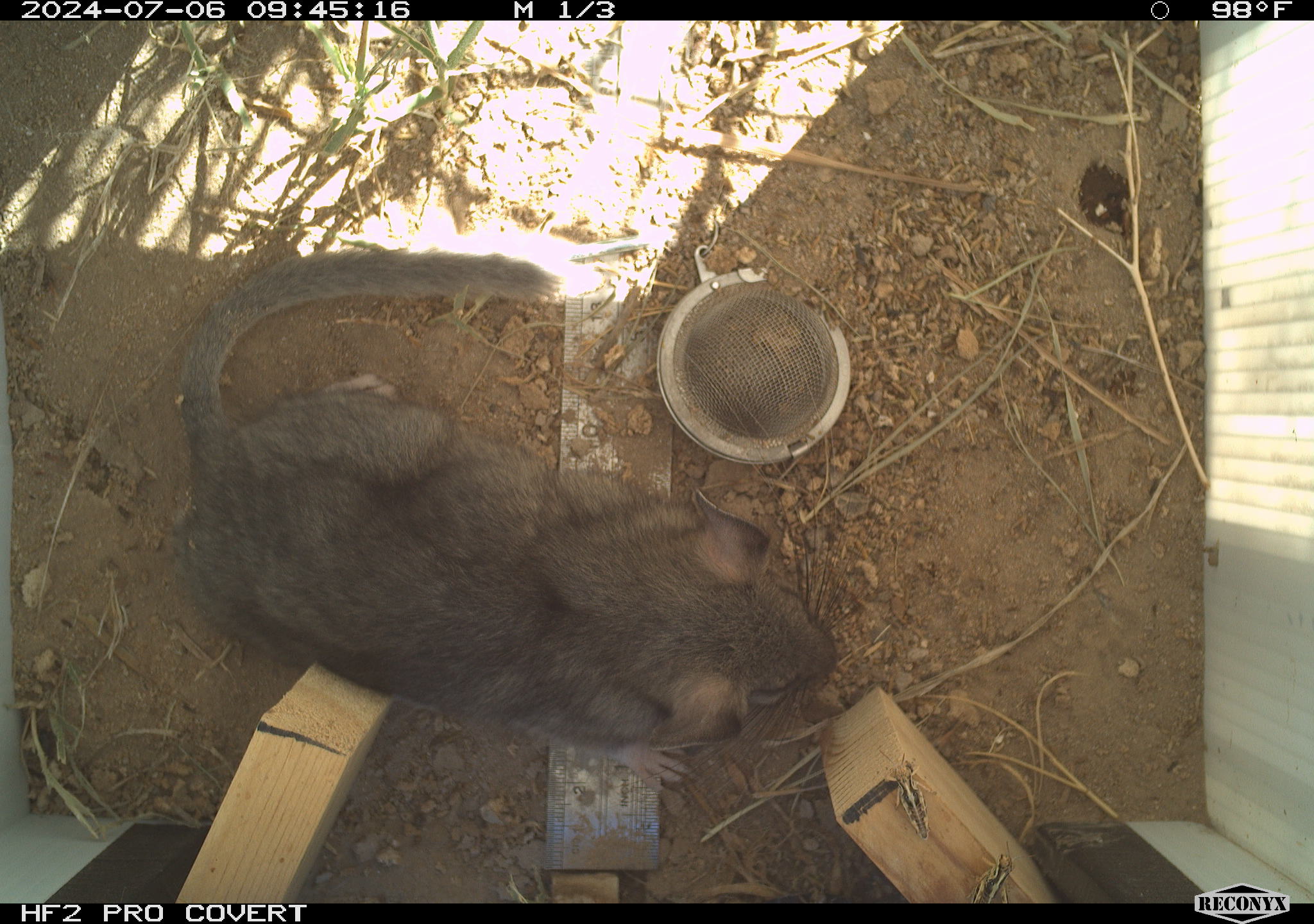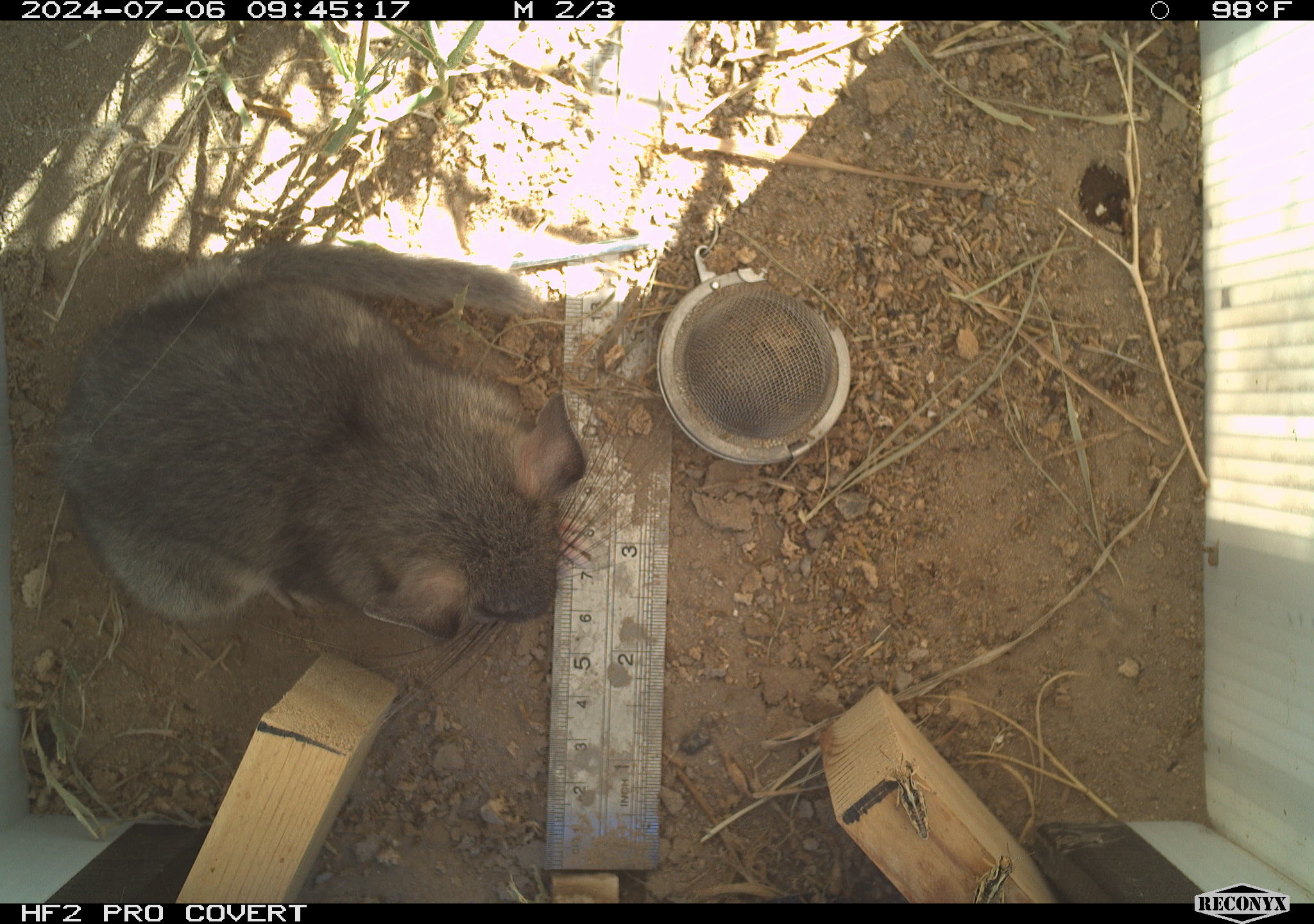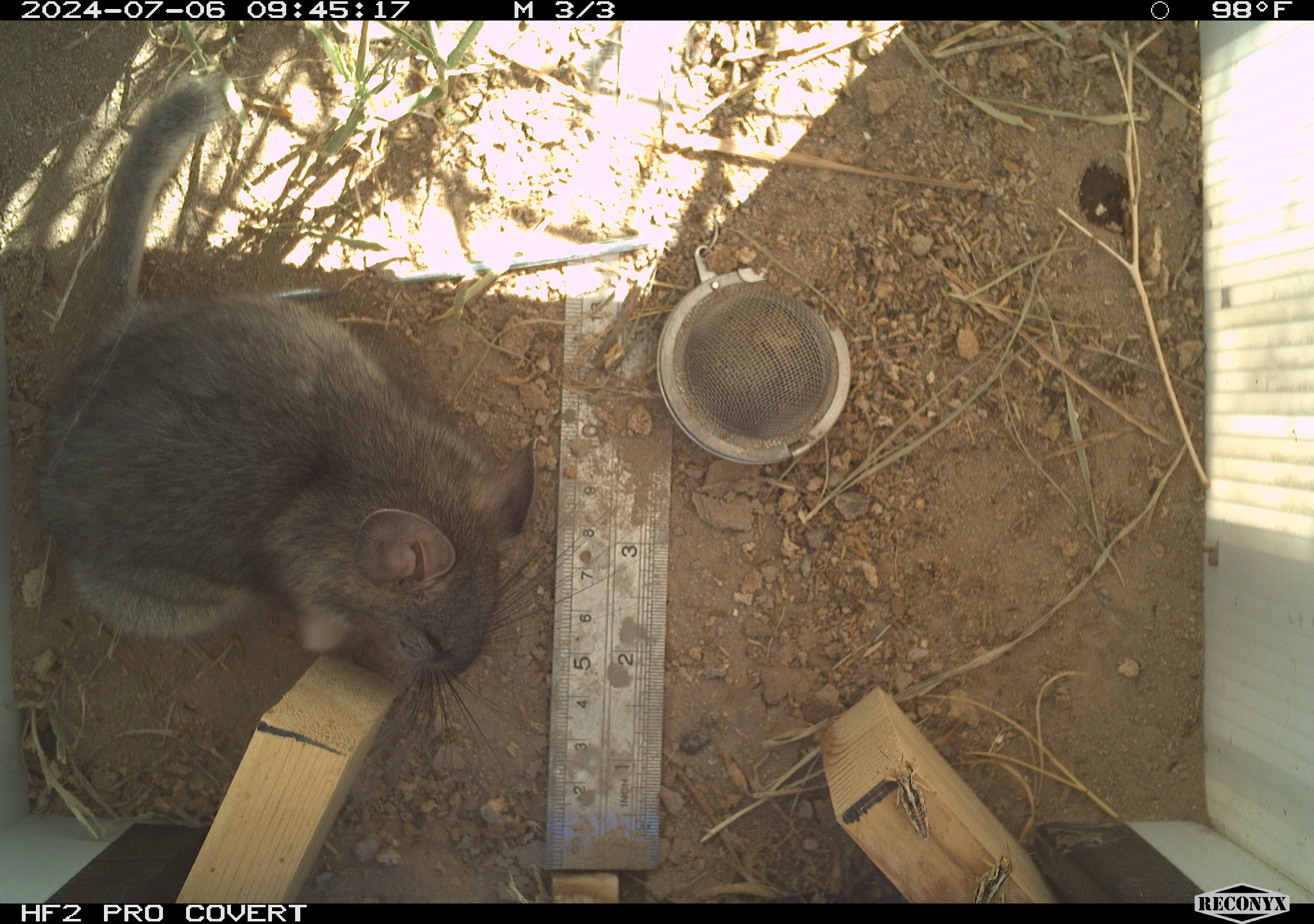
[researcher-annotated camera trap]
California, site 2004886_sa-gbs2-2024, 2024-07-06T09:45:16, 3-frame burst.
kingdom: Animalia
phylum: Chordata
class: Mammalia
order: Rodentia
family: Cricetidae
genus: Neotoma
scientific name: Neotoma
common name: pack rat or woodrat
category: neotoma species